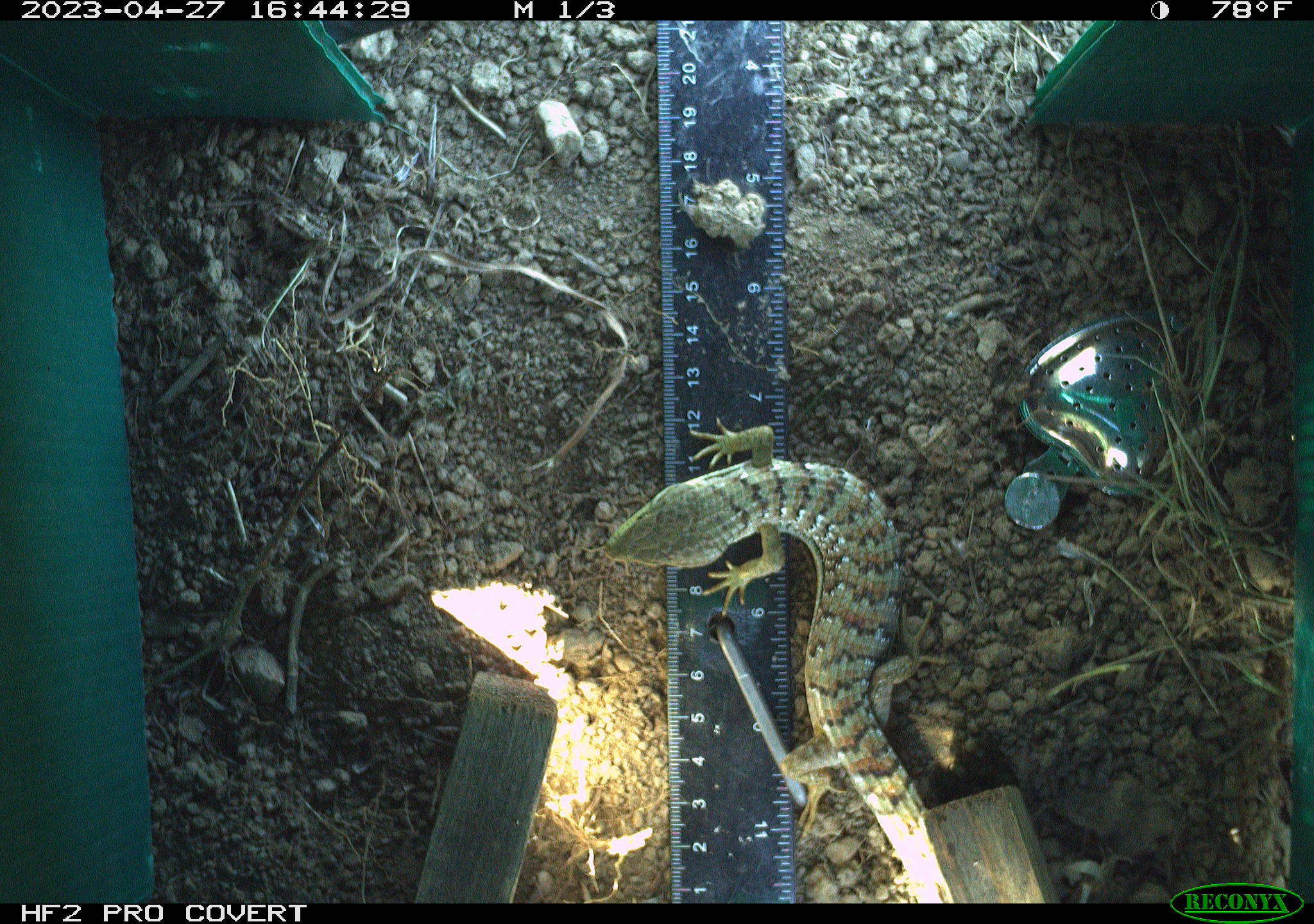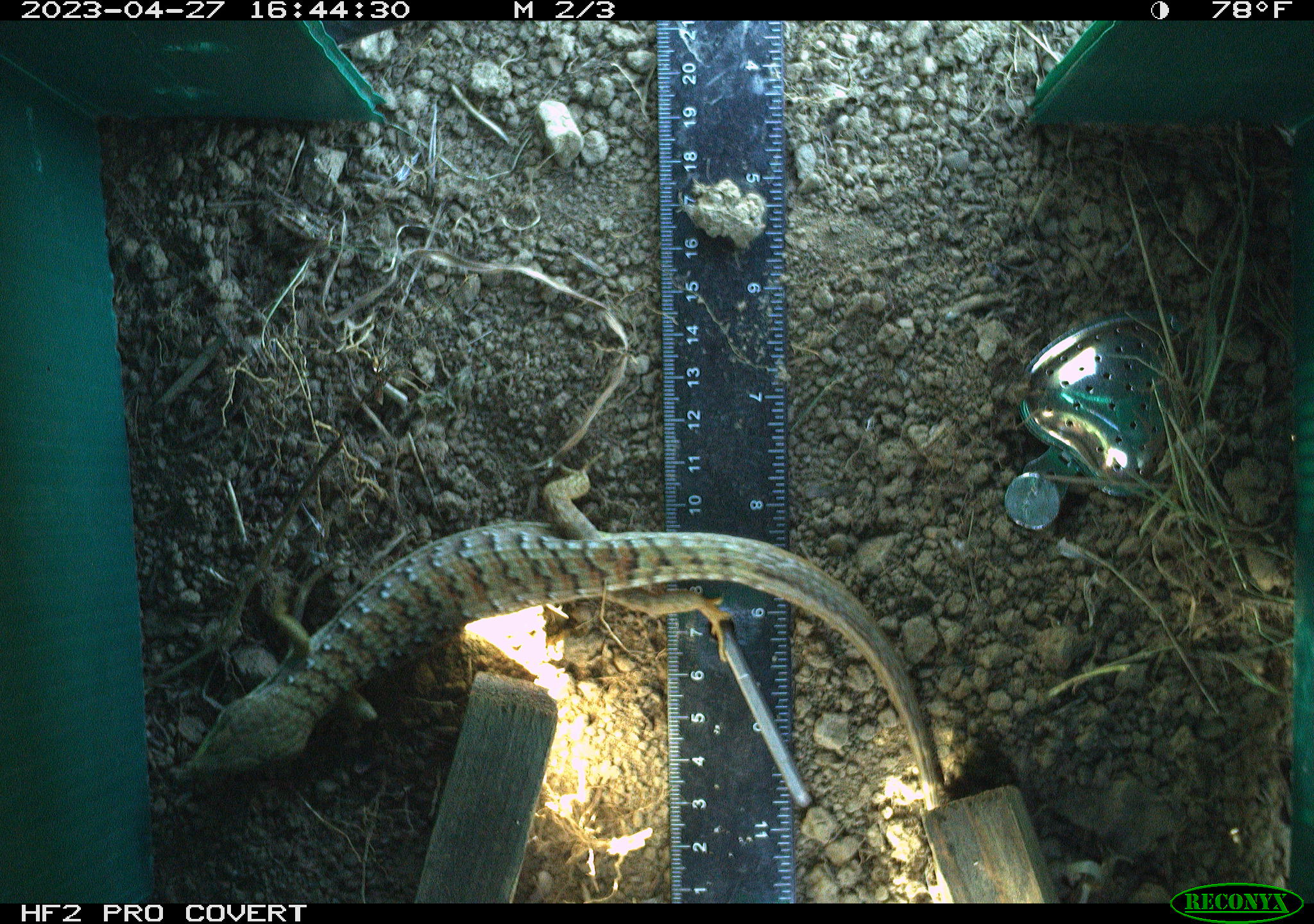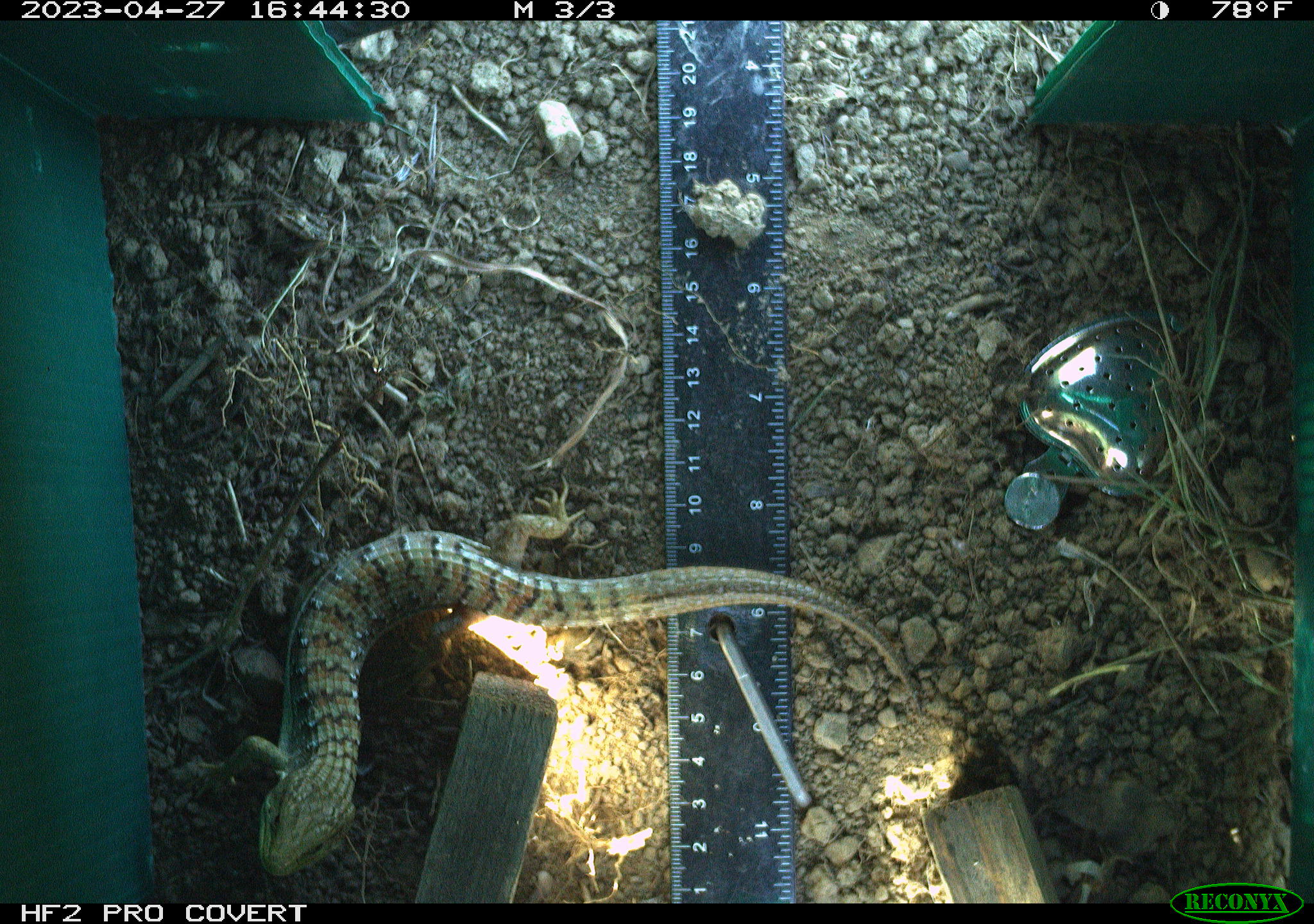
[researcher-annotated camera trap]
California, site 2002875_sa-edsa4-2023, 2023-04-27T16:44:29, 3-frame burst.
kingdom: Animalia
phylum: Chordata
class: Reptilia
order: Squamata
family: Anguidae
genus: Elgaria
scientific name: Elgaria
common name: alligator lizards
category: elgaria species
Elgaria species (alligator lizards) (Elgaria).